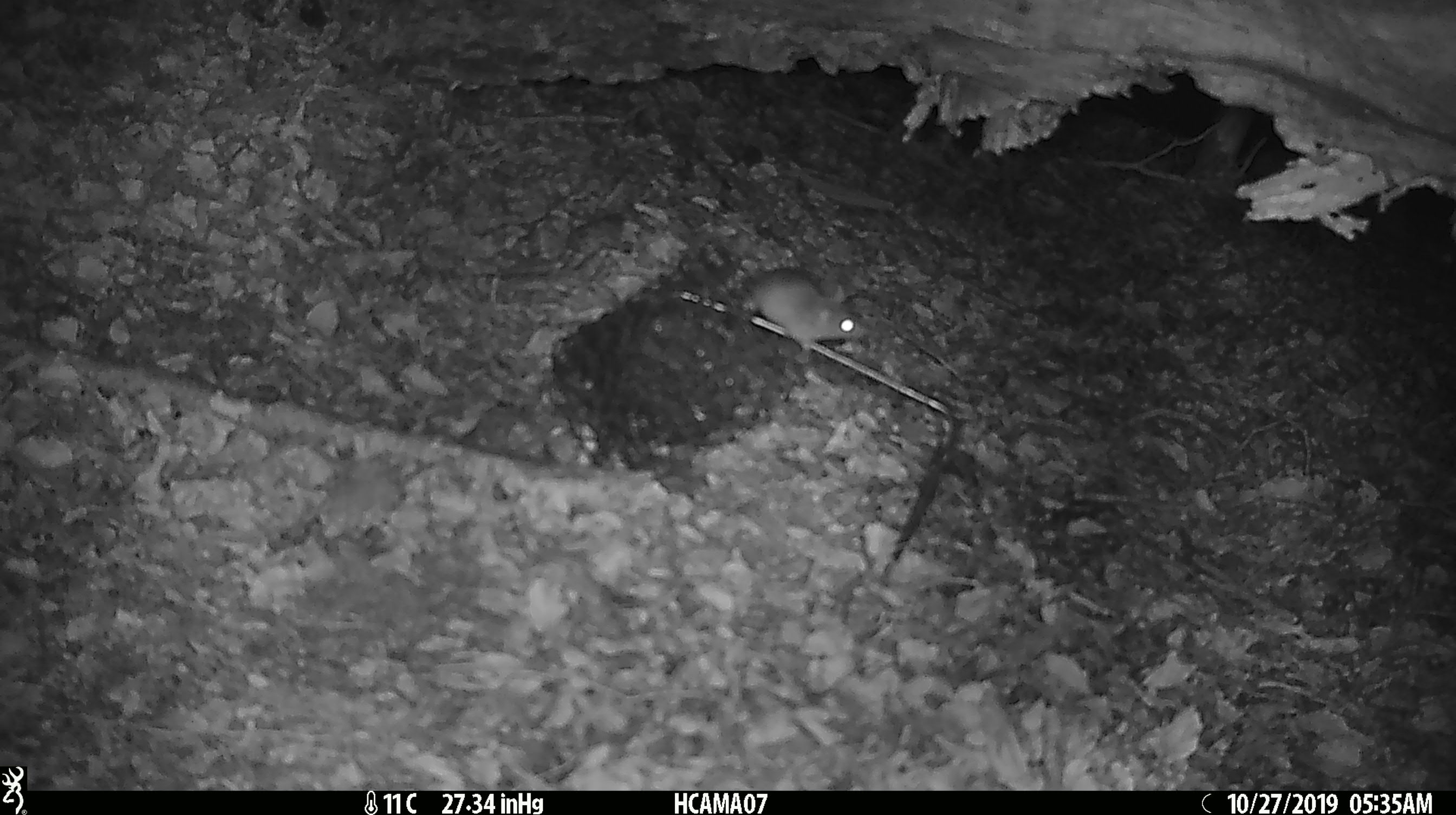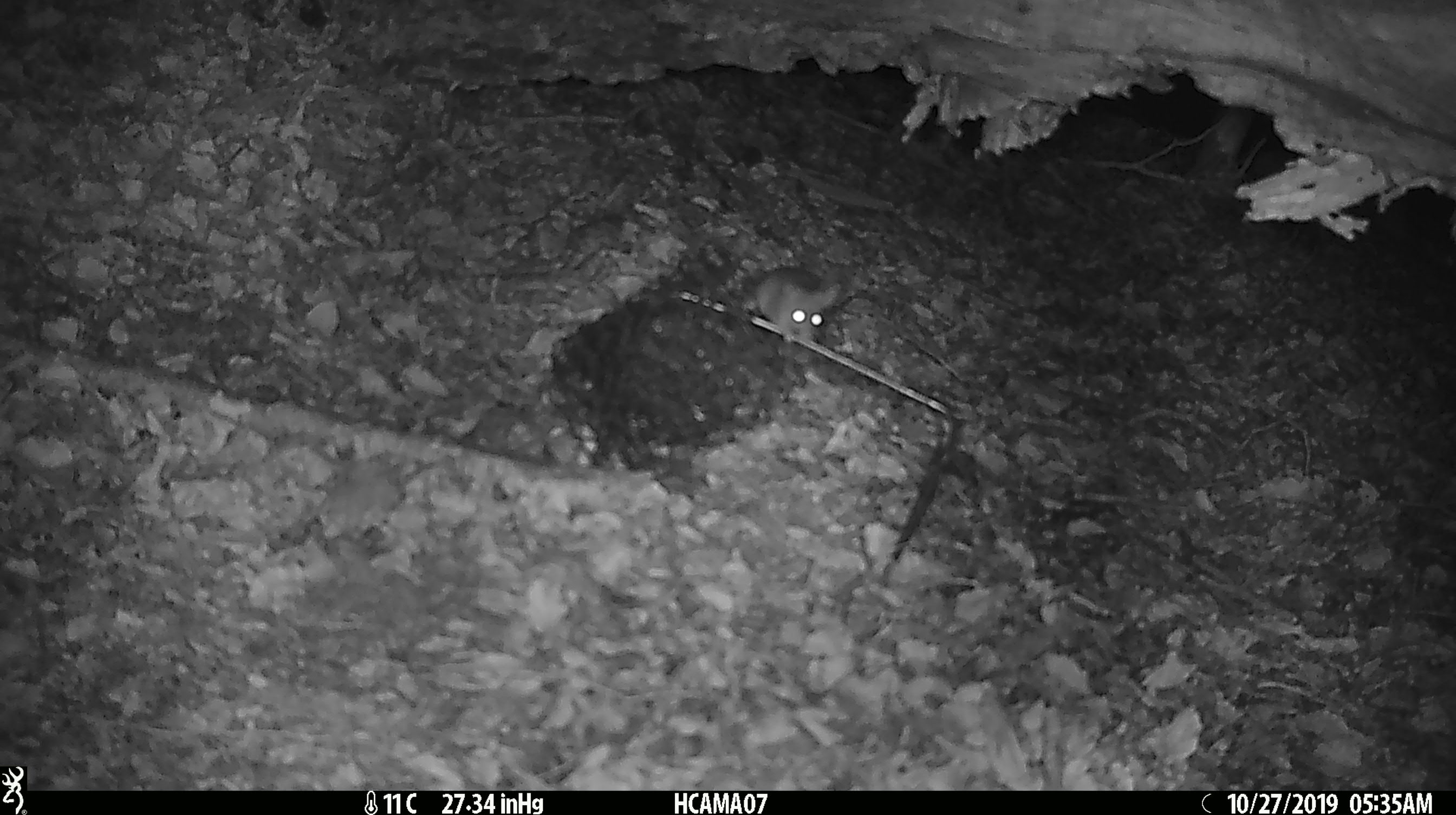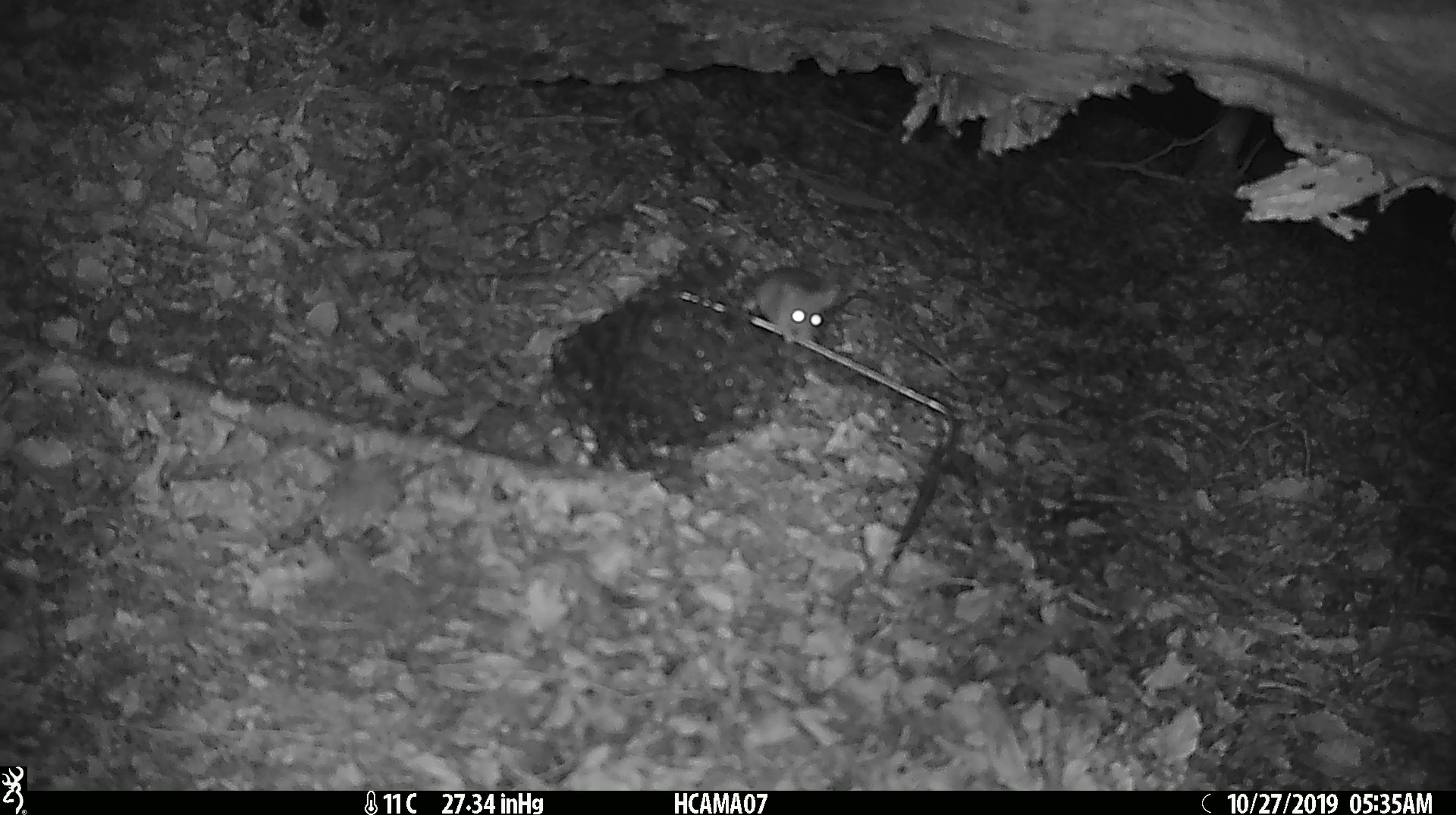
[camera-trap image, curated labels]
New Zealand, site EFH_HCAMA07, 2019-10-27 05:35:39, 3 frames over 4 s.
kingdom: Animalia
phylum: Chordata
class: Mammalia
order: Rodentia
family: Muridae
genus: Mus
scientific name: Mus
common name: mouse